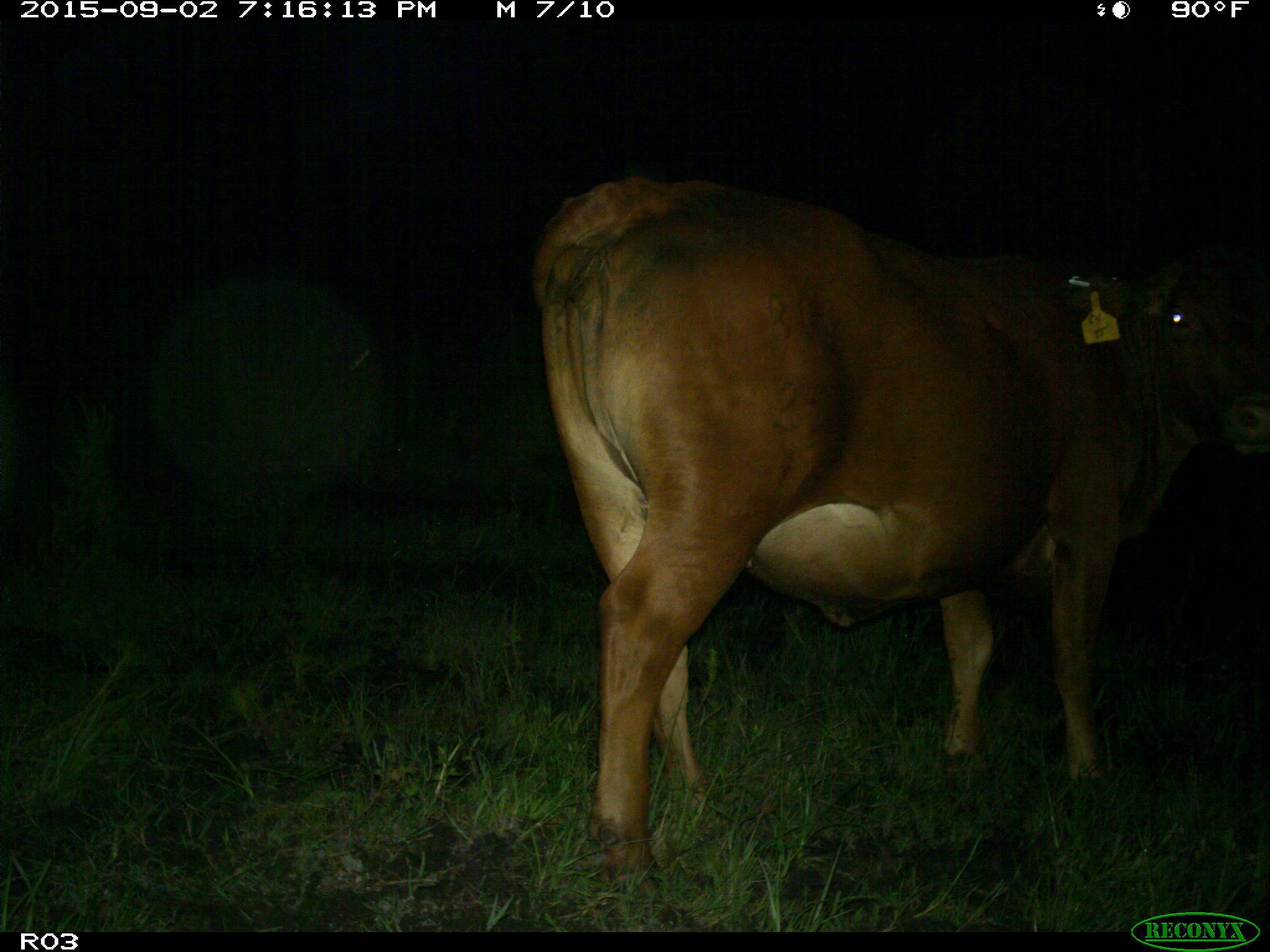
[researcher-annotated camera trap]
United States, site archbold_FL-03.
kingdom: Animalia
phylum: Chordata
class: Mammalia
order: Artiodactyla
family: Bovidae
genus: Bos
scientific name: Bos taurus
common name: domestic cow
Bos taurus (domestic cow).